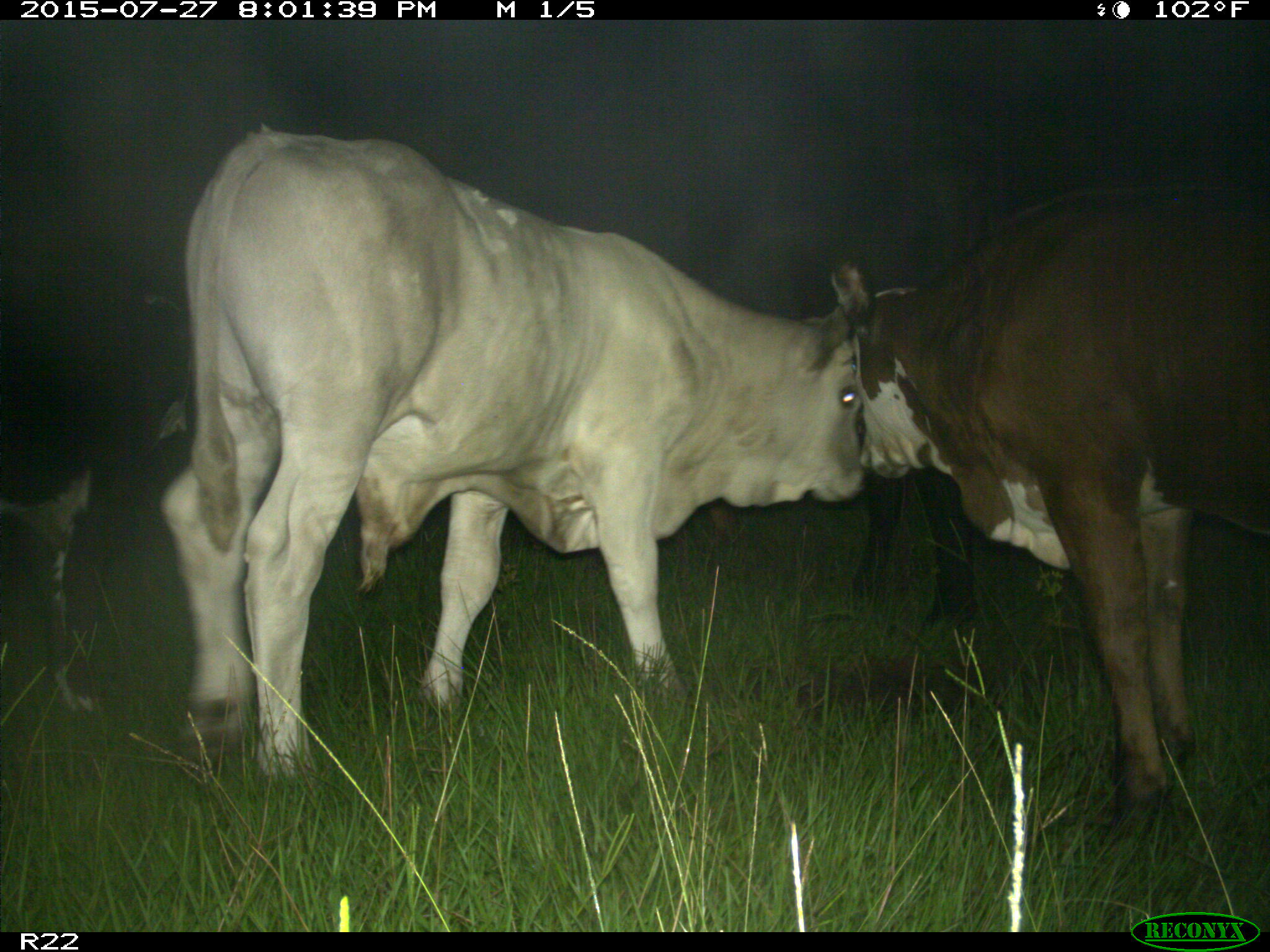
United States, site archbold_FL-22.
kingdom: Animalia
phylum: Chordata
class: Mammalia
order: Artiodactyla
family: Bovidae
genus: Bos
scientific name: Bos taurus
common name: domestic cow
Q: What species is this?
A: Bos taurus (domestic cow).